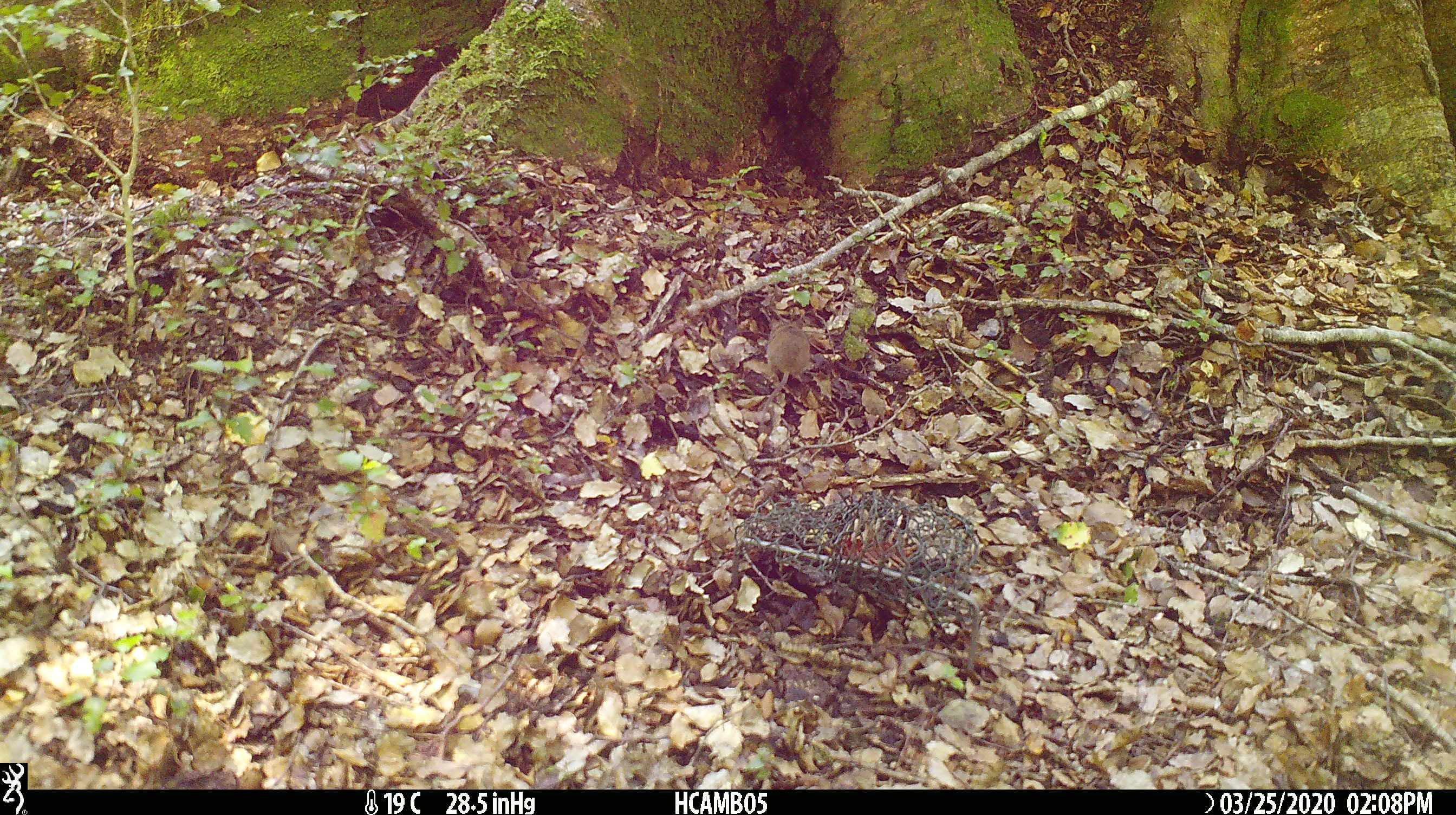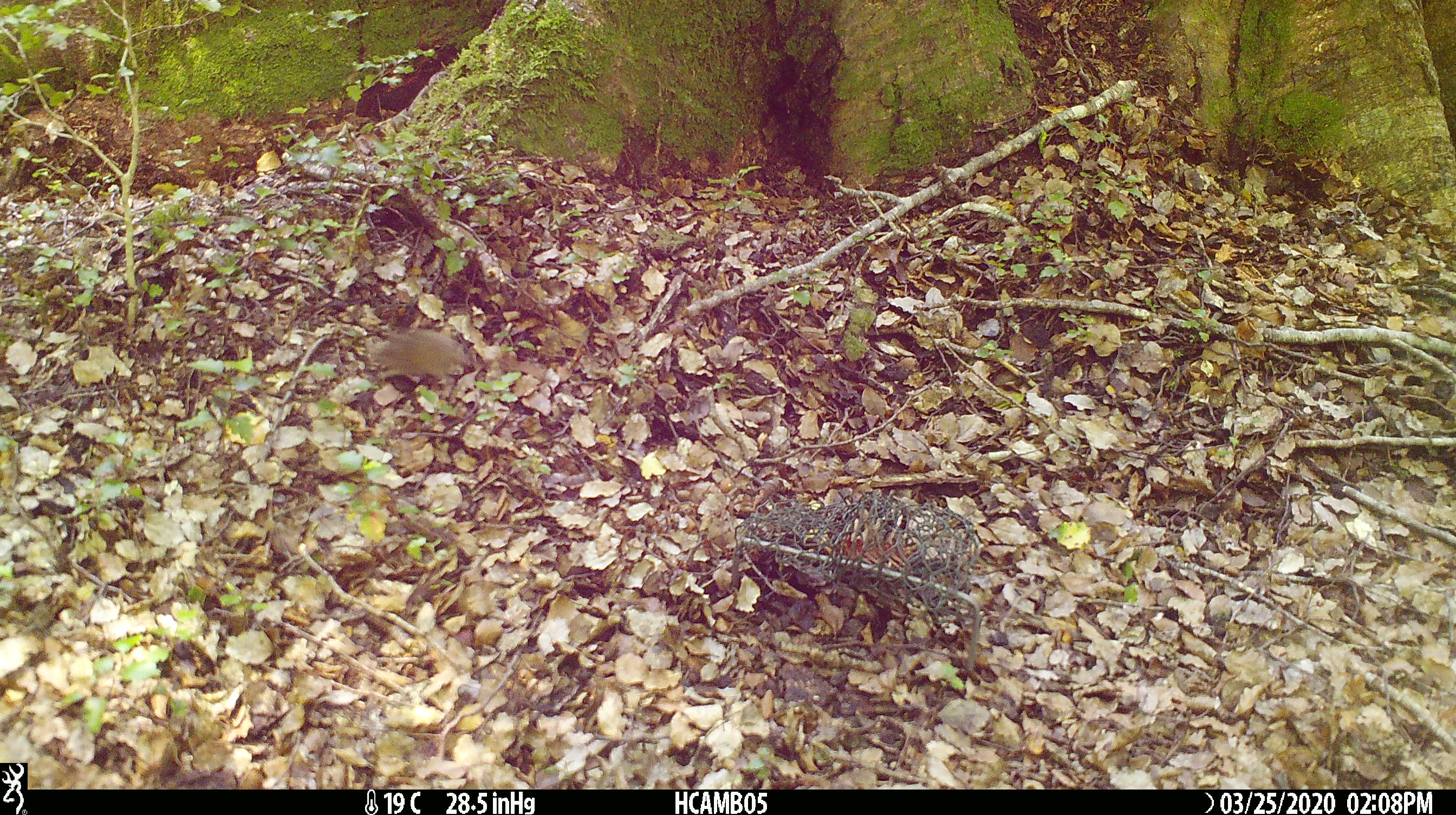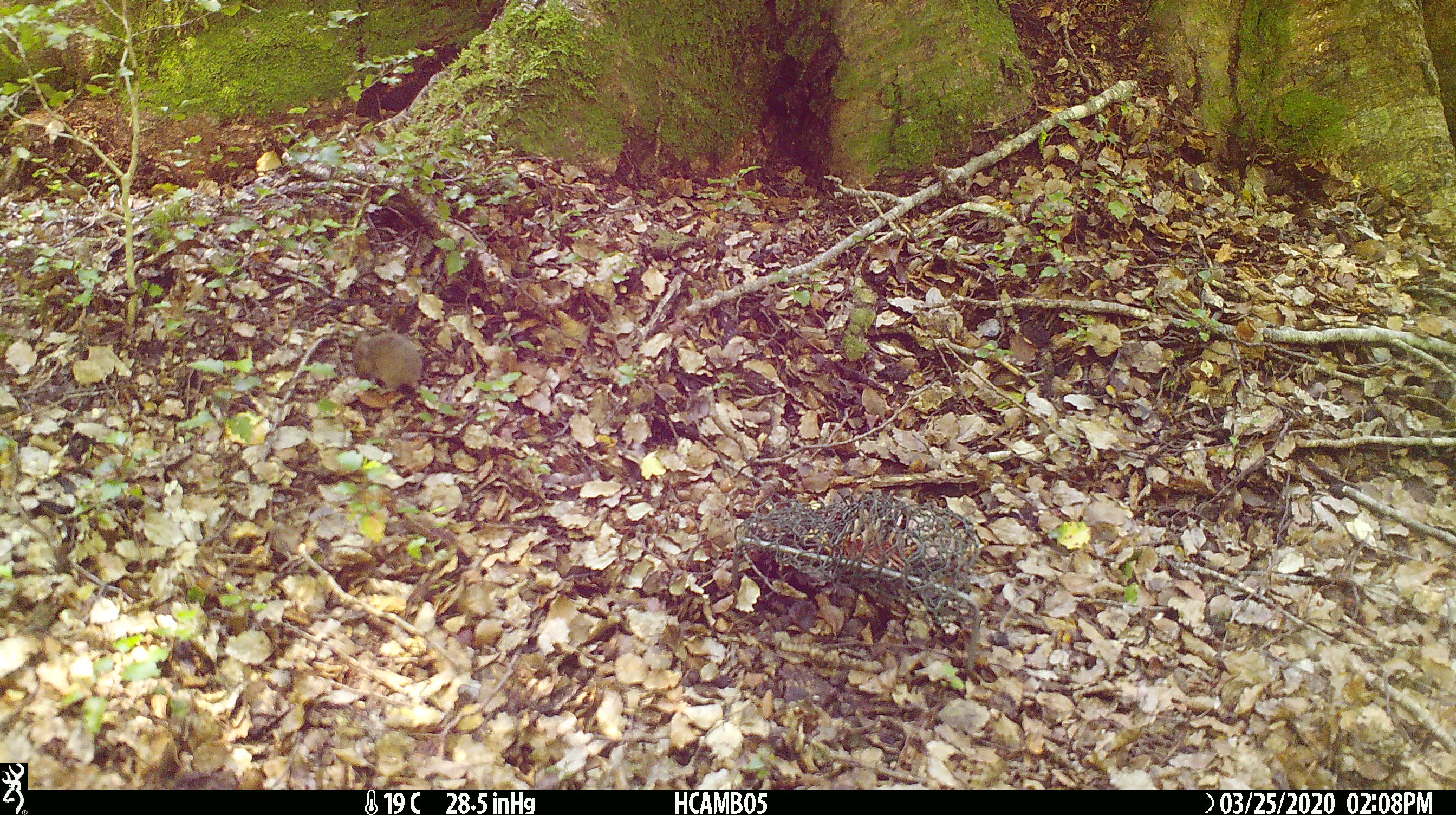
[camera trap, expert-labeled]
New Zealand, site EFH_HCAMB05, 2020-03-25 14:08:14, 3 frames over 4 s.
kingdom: Animalia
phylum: Chordata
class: Mammalia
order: Rodentia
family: Muridae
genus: Mus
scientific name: Mus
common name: mouse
Mouse (Mus).